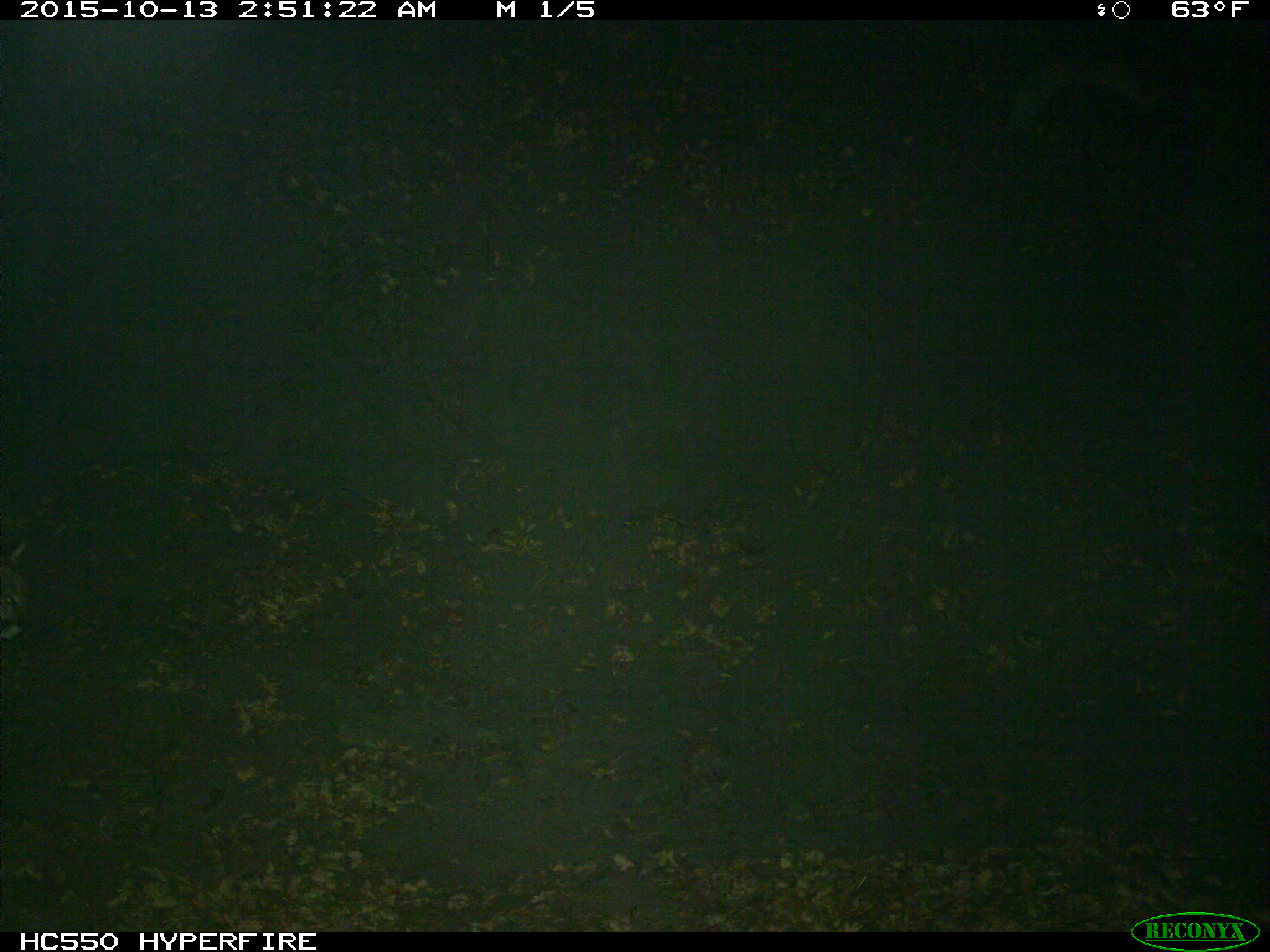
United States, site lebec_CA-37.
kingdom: Animalia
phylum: Chordata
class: Mammalia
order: Carnivora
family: Felidae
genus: Puma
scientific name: Puma concolor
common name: mountain lion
Puma concolor (mountain lion).